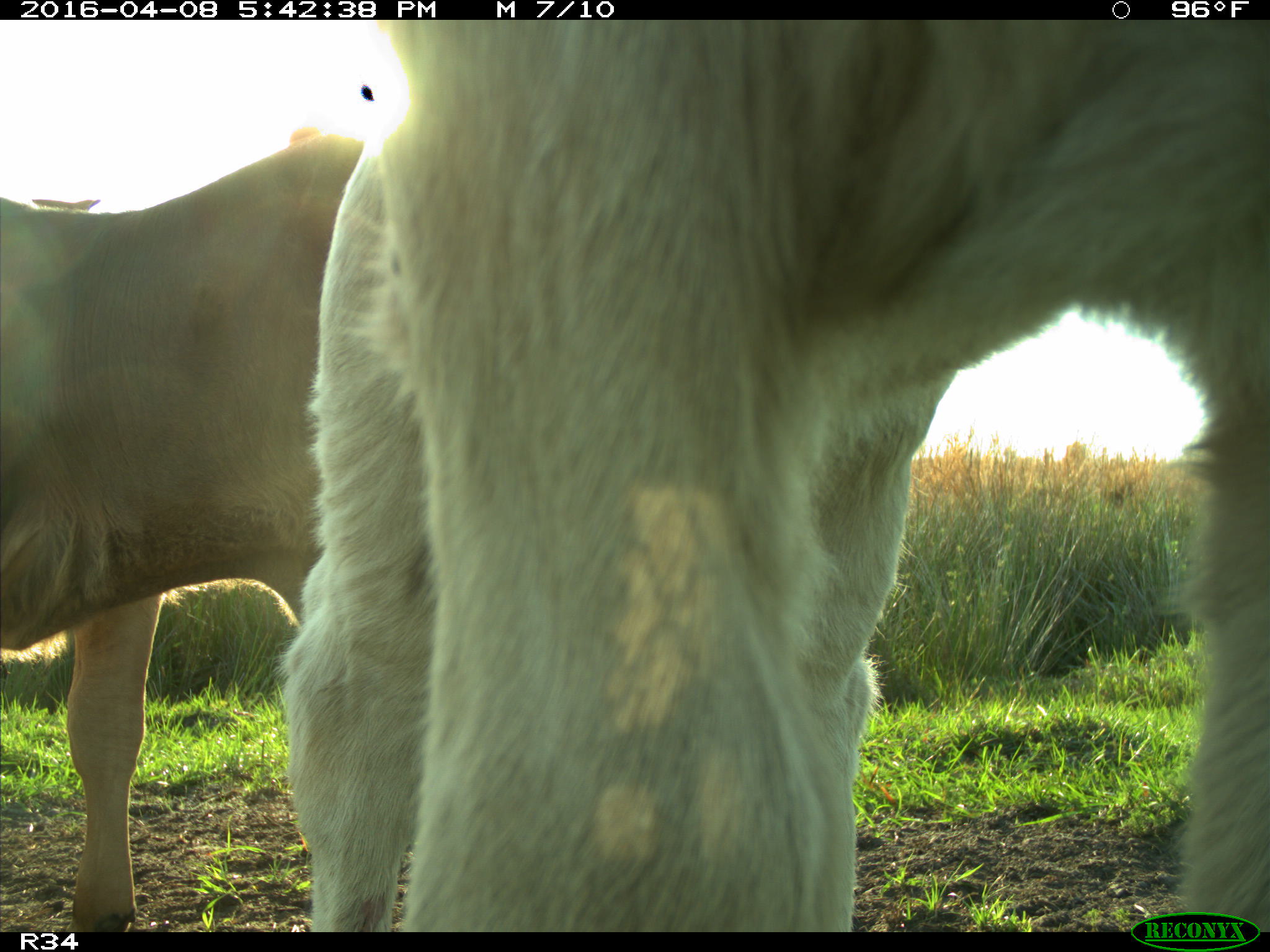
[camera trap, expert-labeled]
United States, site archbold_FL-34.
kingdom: Animalia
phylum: Chordata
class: Mammalia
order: Artiodactyla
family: Bovidae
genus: Bos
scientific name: Bos taurus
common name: domestic cow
Bos taurus (domestic cow).